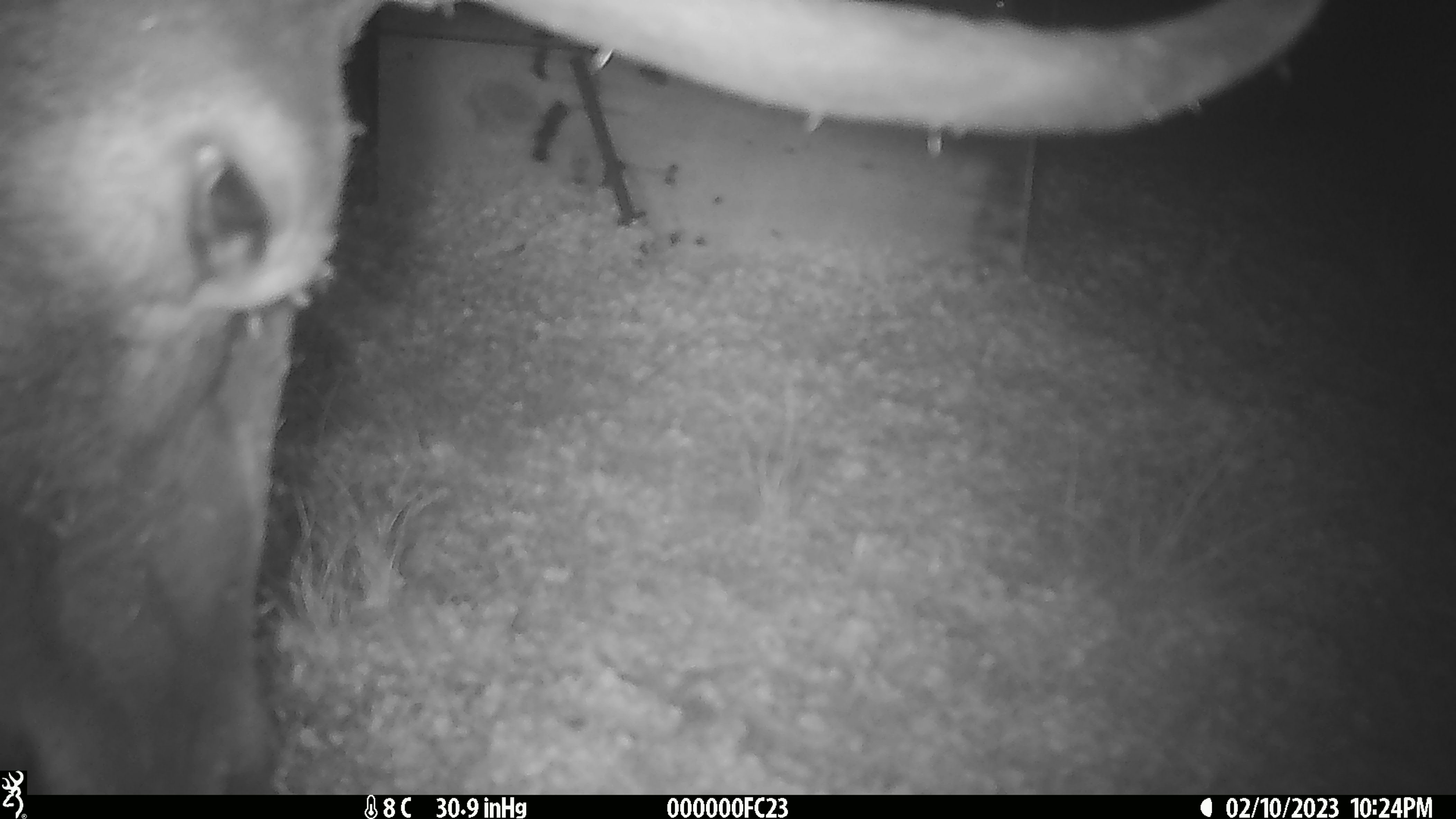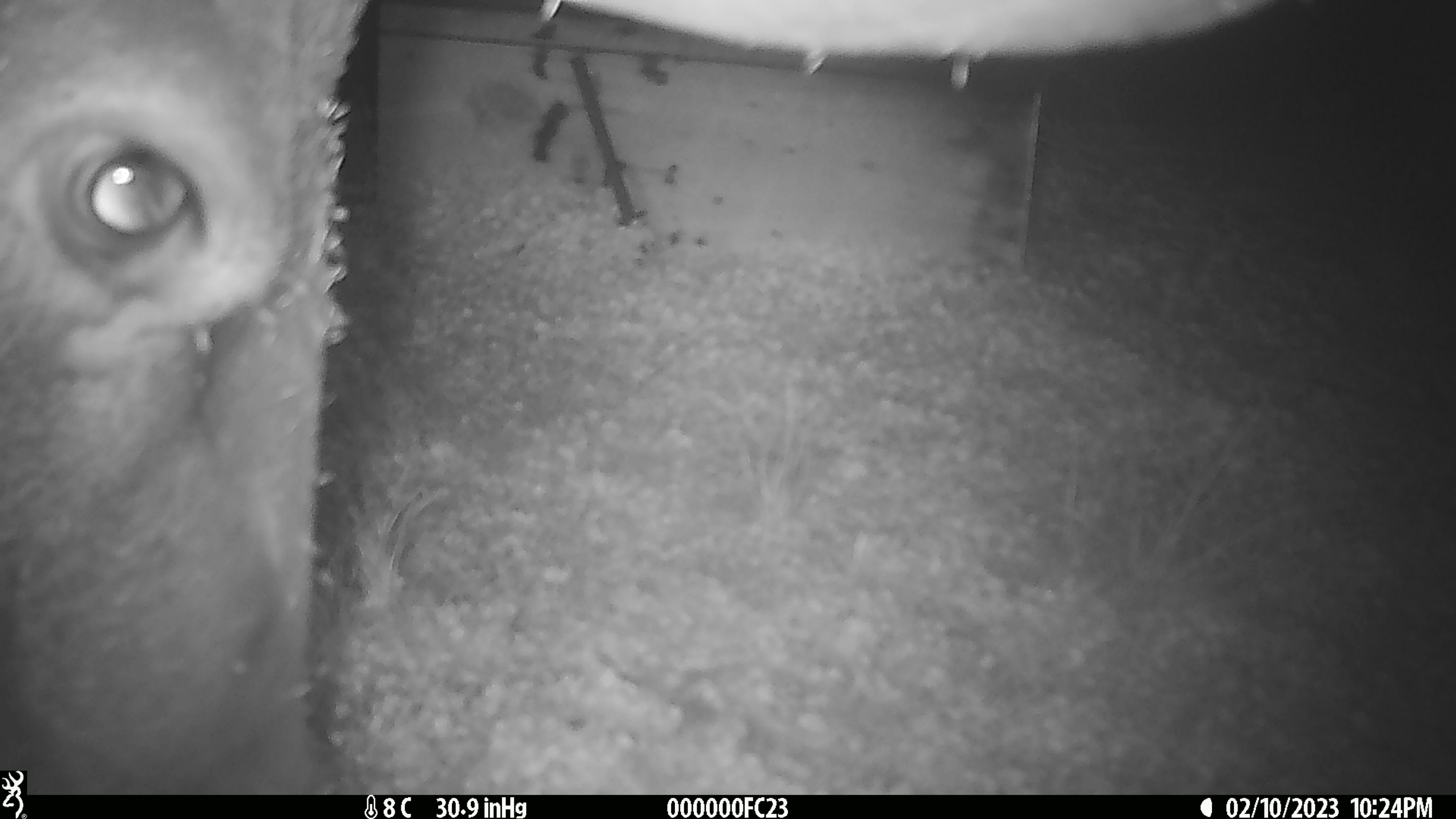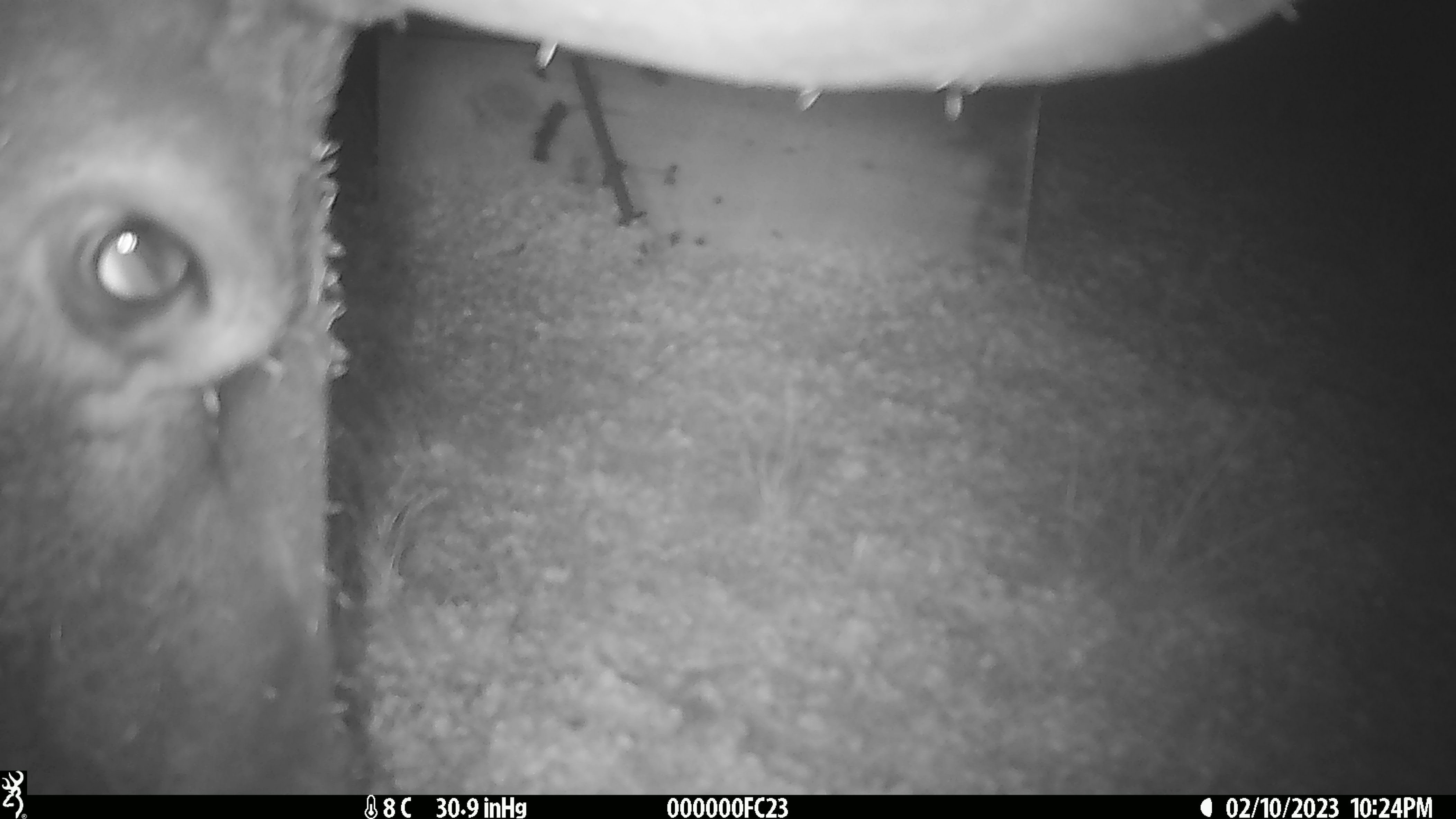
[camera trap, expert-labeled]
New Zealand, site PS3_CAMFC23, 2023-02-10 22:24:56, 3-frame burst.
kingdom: Animalia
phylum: Chordata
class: Mammalia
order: Artiodactyla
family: Cervidae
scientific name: Cervidae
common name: deer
Deer (Cervidae).